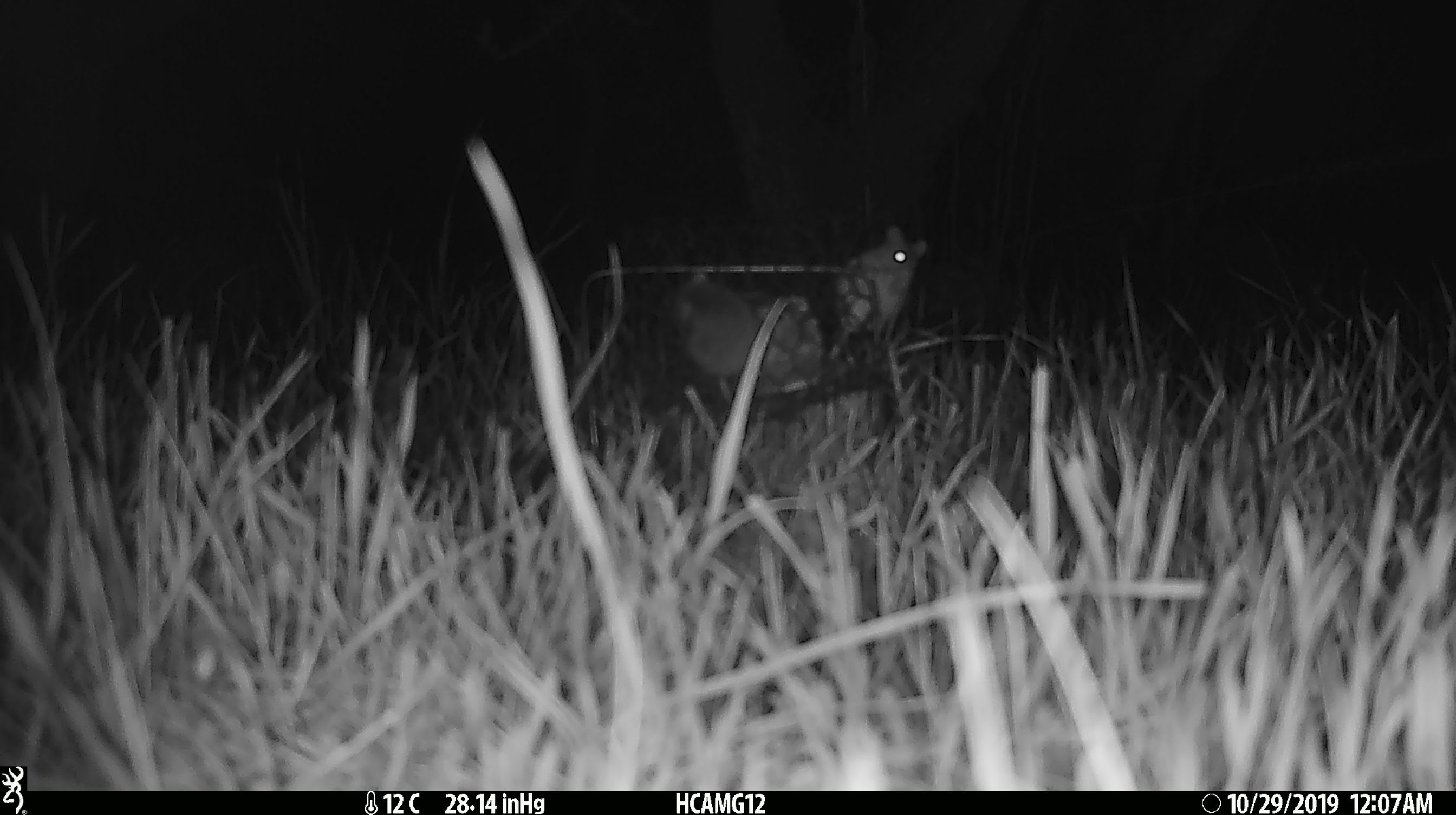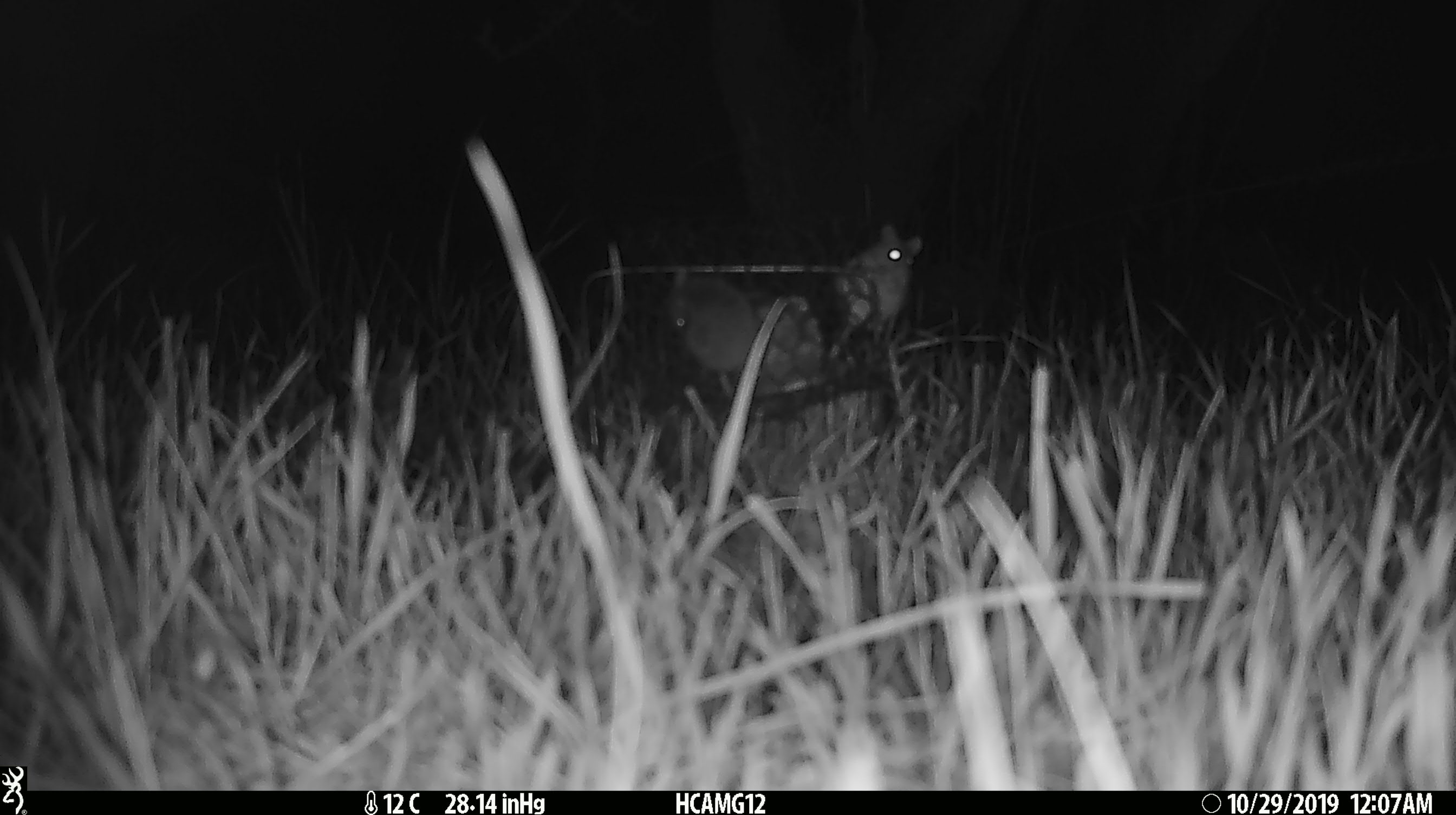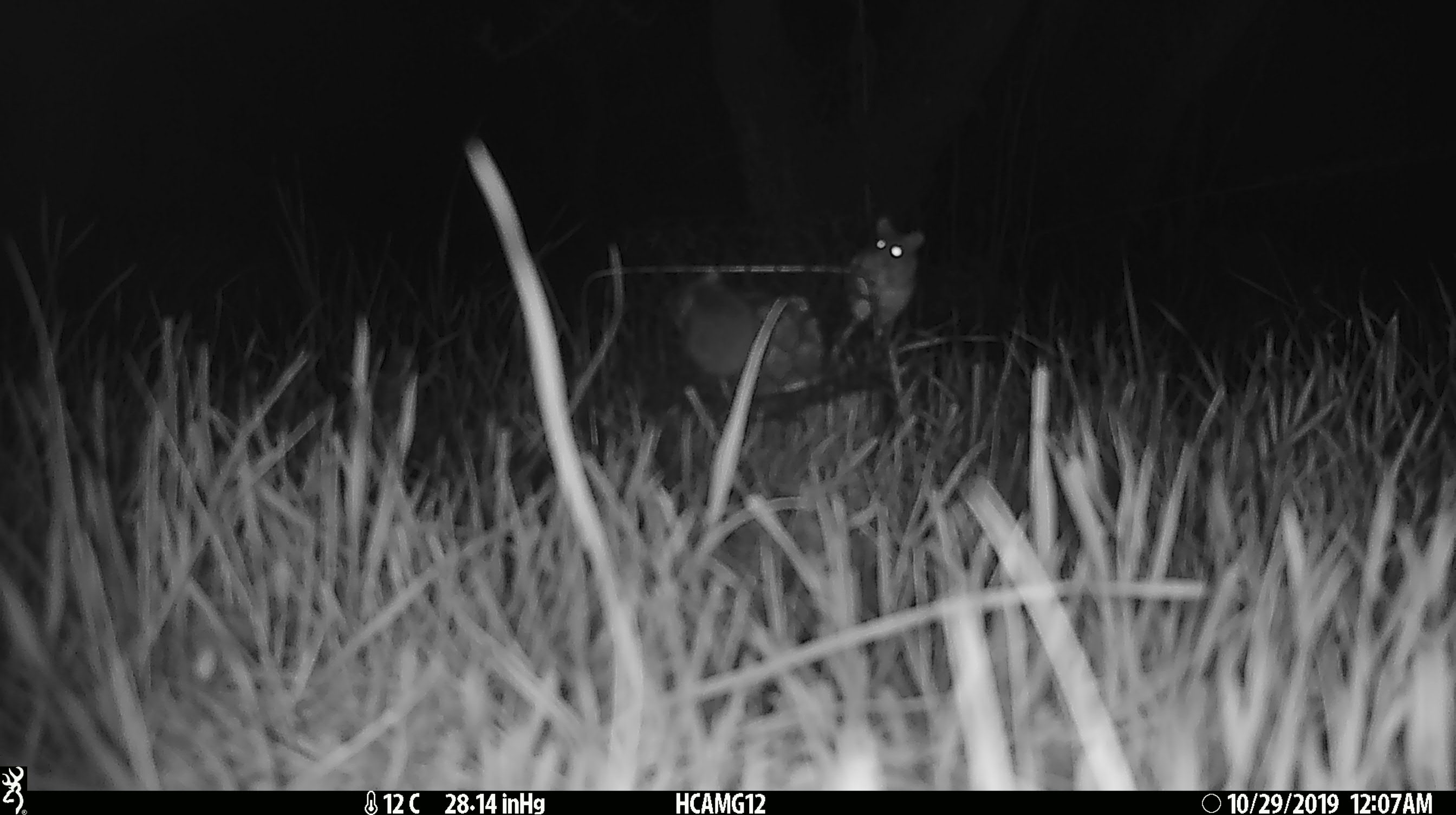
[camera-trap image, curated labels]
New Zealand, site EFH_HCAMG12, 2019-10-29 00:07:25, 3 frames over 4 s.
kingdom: Animalia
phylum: Chordata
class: Mammalia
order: Rodentia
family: Muridae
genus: Mus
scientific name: Mus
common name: mouse